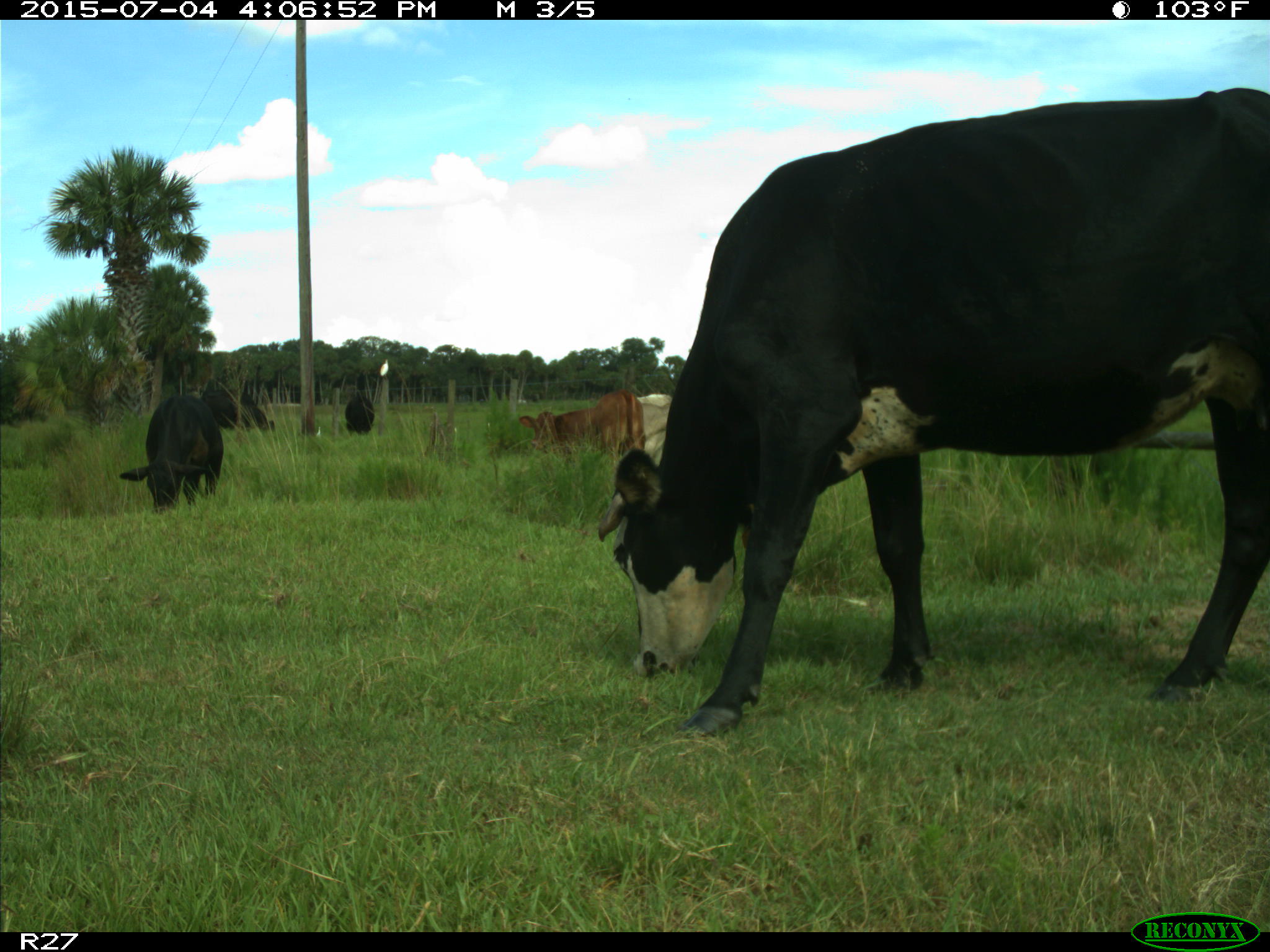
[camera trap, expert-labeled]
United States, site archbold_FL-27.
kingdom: Animalia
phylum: Chordata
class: Mammalia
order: Artiodactyla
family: Bovidae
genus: Bos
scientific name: Bos taurus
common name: domestic cow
Bos taurus (domestic cow).